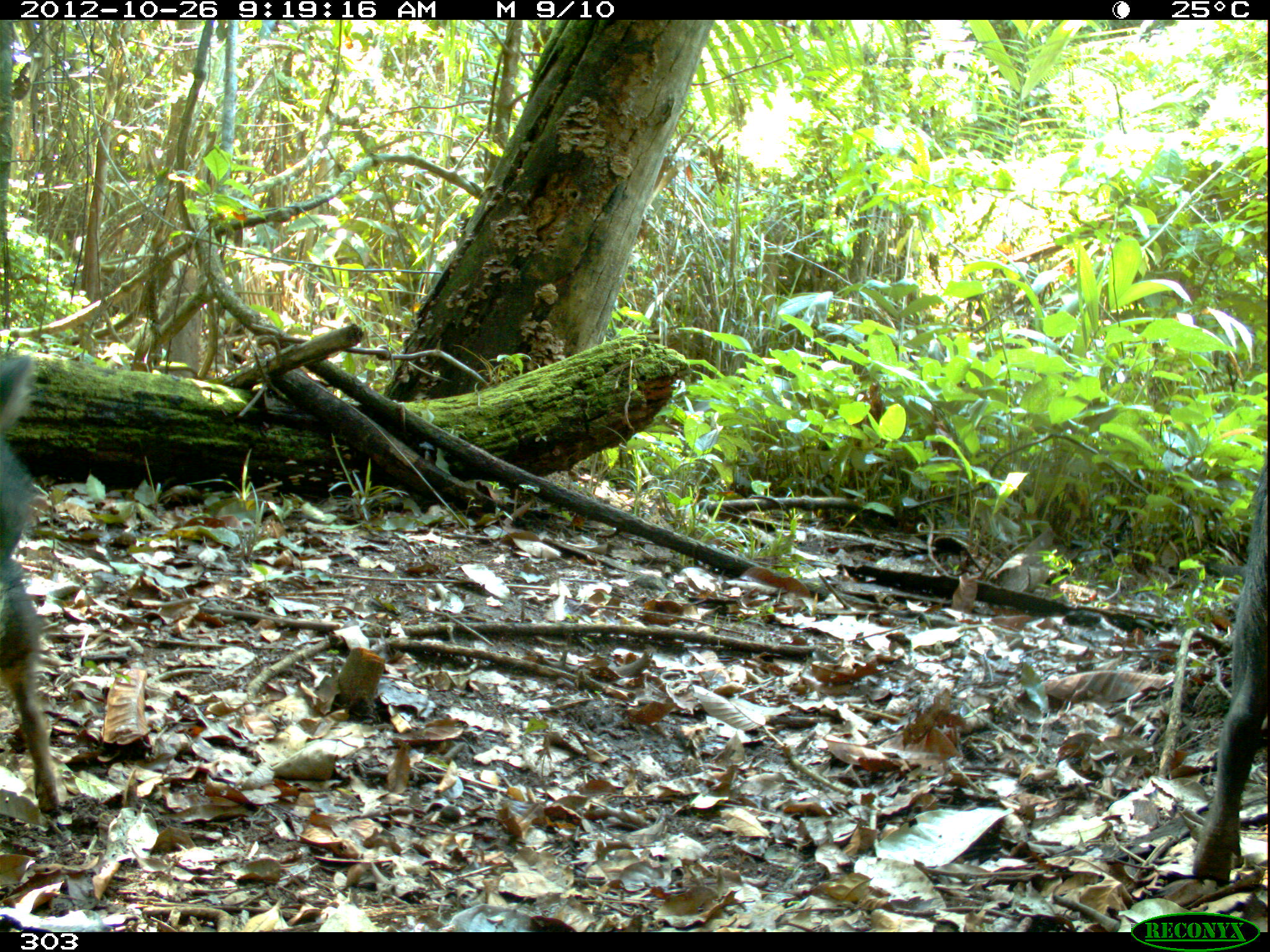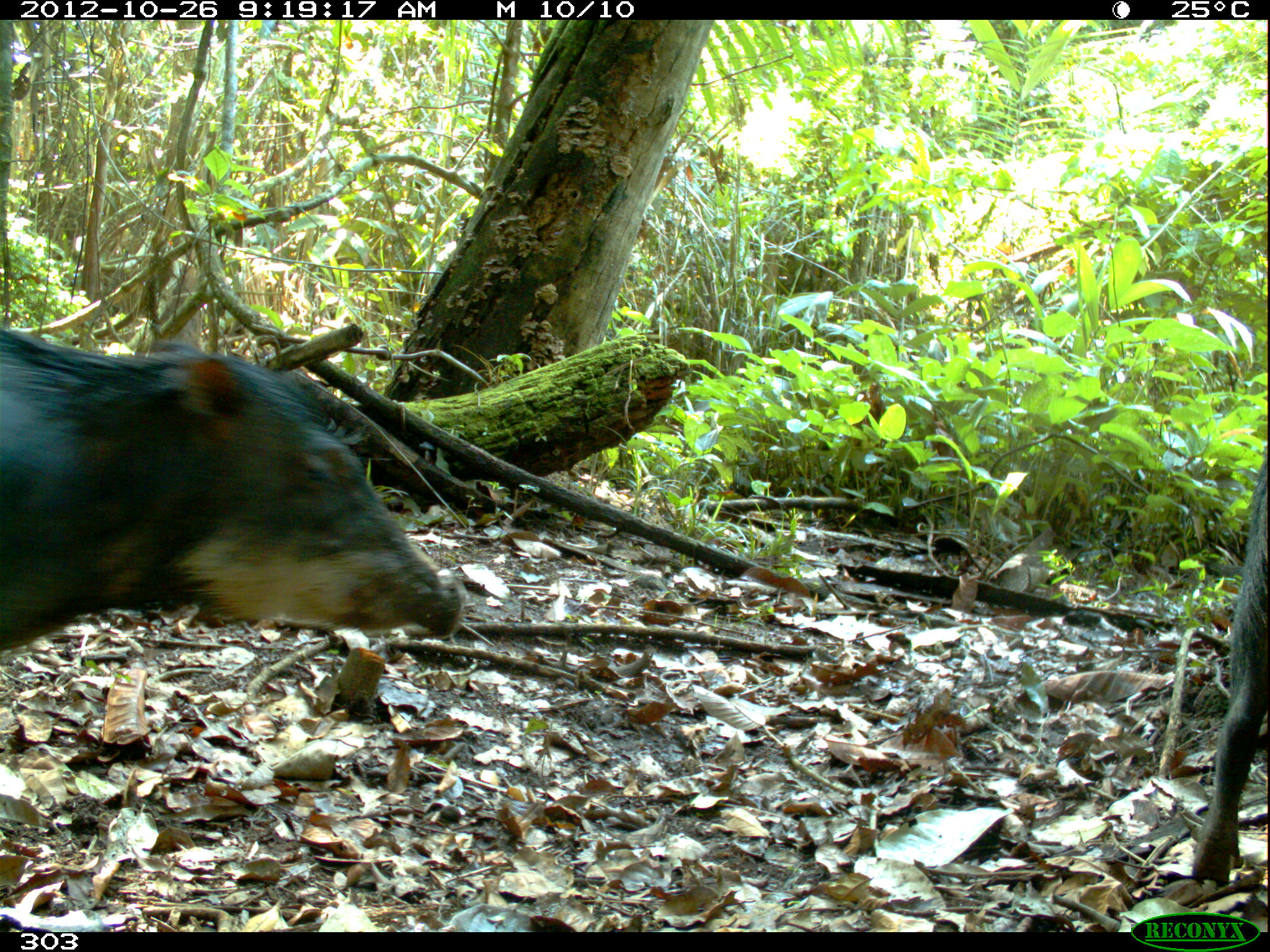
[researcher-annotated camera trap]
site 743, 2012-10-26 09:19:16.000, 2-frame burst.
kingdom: Animalia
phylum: Chordata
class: Mammalia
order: Artiodactyla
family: Tayassuidae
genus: Tayassu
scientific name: Tayassu pecari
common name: white-lipped peccary